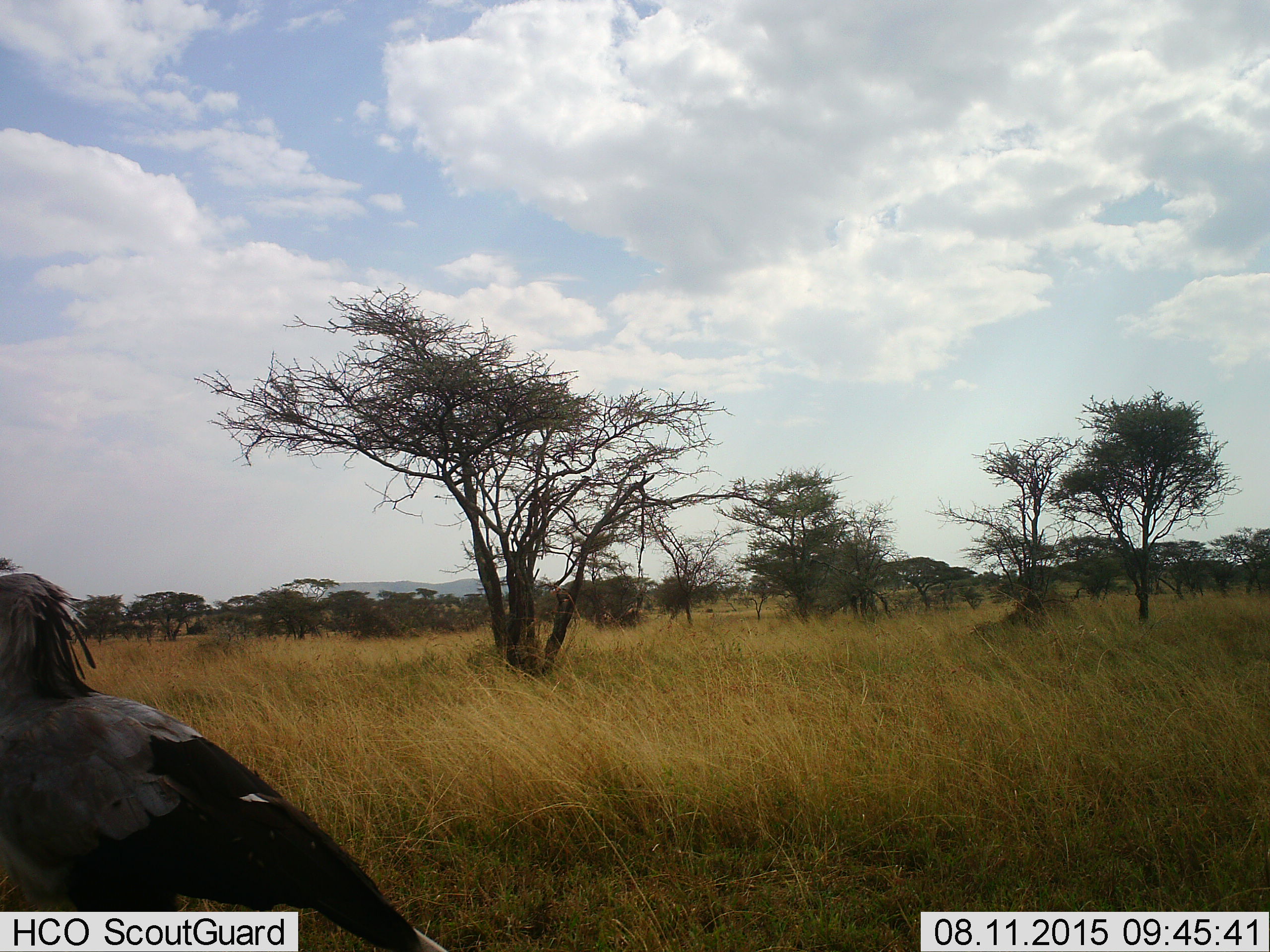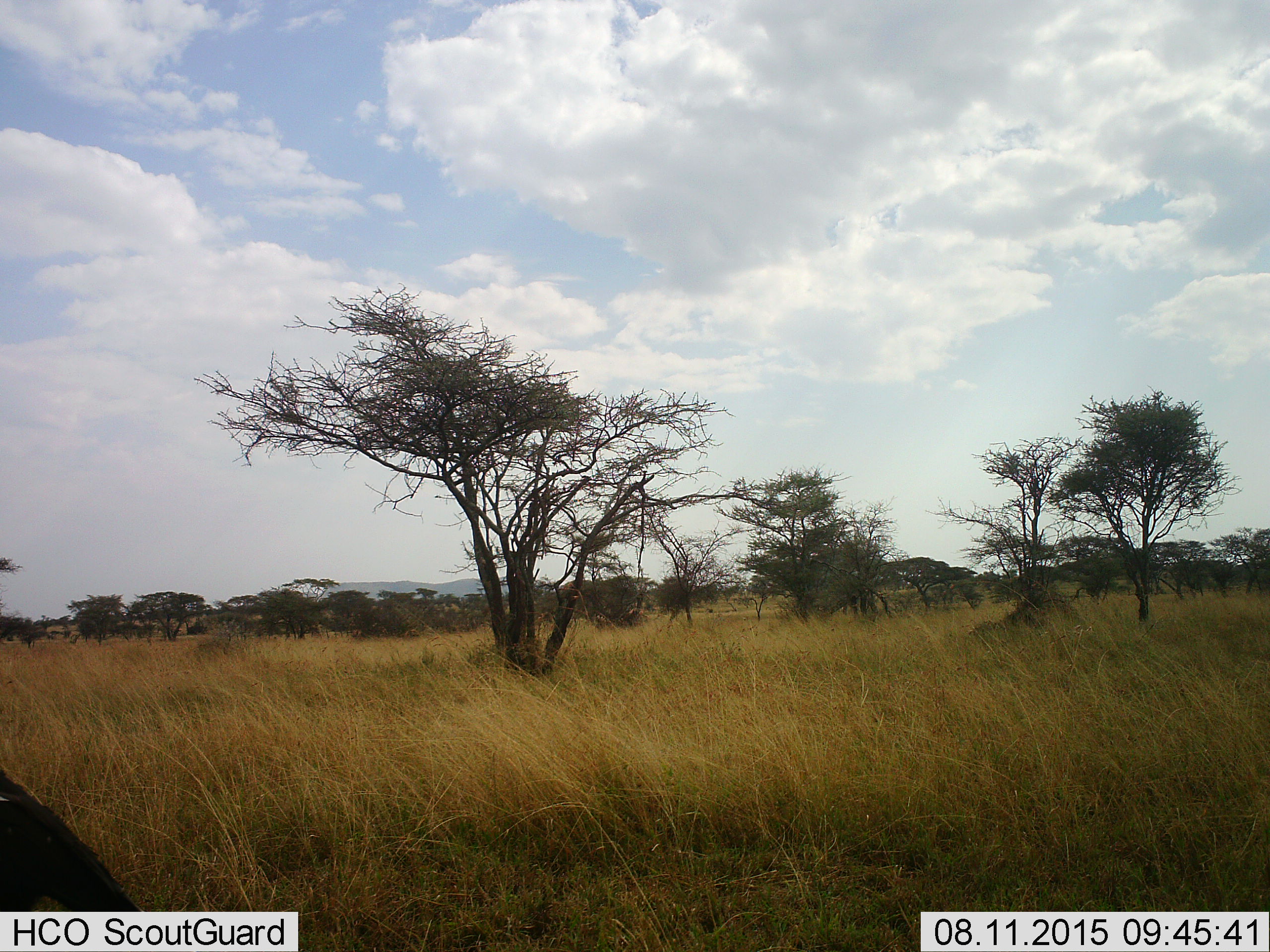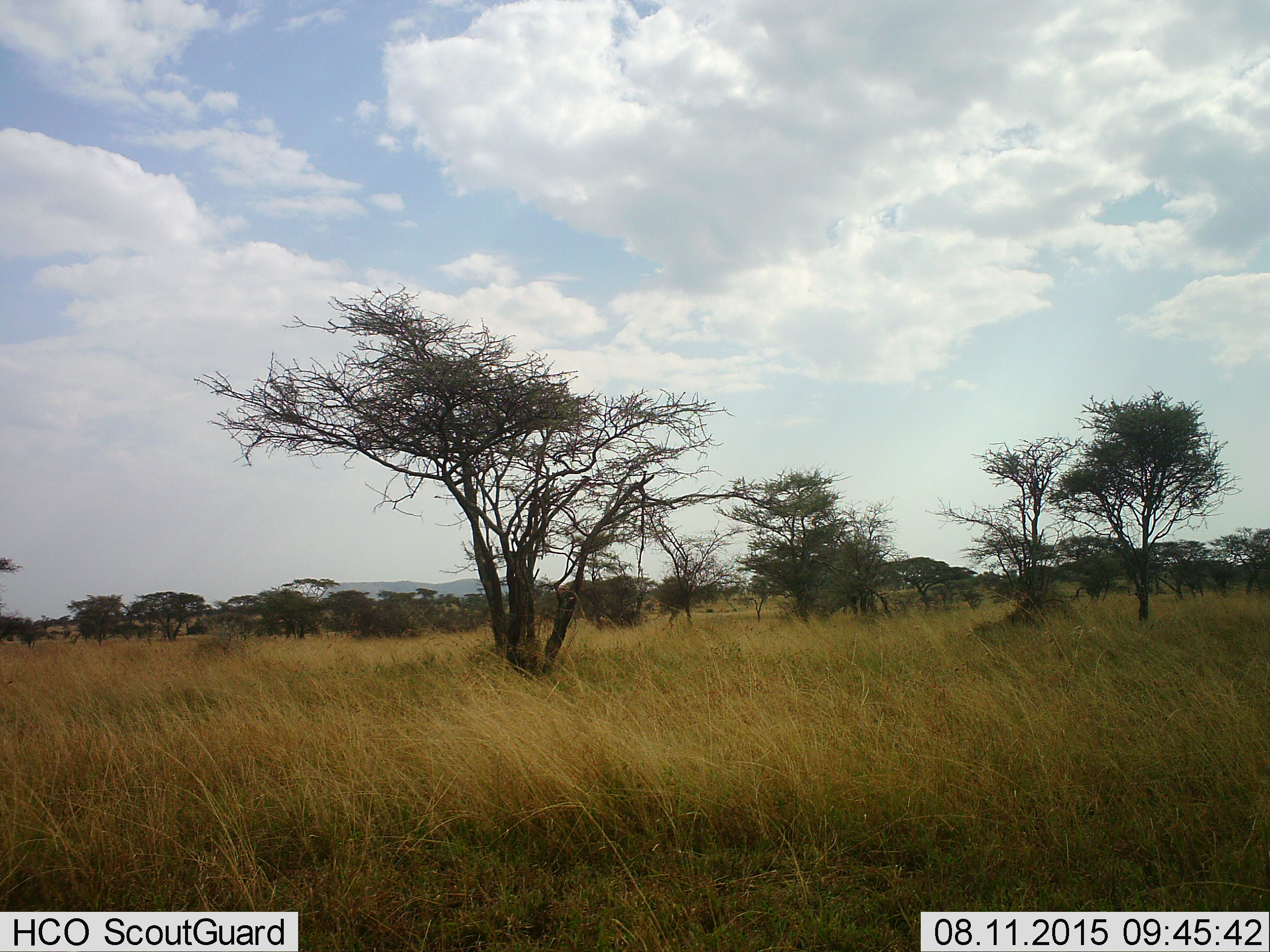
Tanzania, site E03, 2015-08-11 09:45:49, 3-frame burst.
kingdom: Animalia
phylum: Chordata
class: Aves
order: Accipitriformes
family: Sagittariidae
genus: Sagittarius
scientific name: Sagittarius serpentarius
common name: secretary bird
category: secretarybird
Secretarybird (secretary bird) (Sagittarius serpentarius), count 1. Behavior (volunteer vote fractions): standing 6%, resting 0%, moving 94%, interacting 0%. Young present (vote fraction): 0%. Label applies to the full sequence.